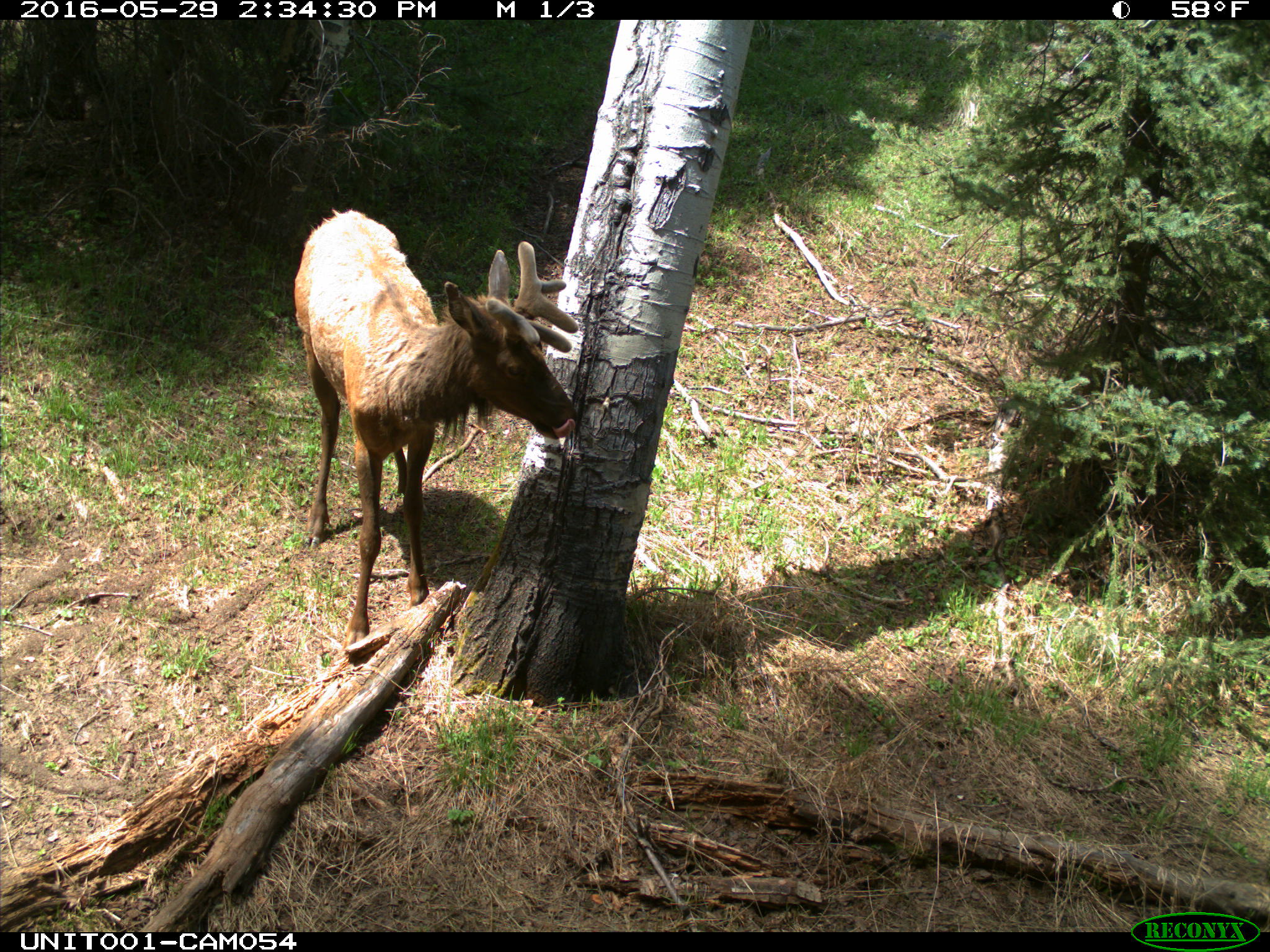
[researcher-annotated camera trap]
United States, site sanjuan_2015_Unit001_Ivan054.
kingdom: Animalia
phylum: Chordata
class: Mammalia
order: Artiodactyla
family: Cervidae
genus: Cervus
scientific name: Cervus elaphus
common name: red deer